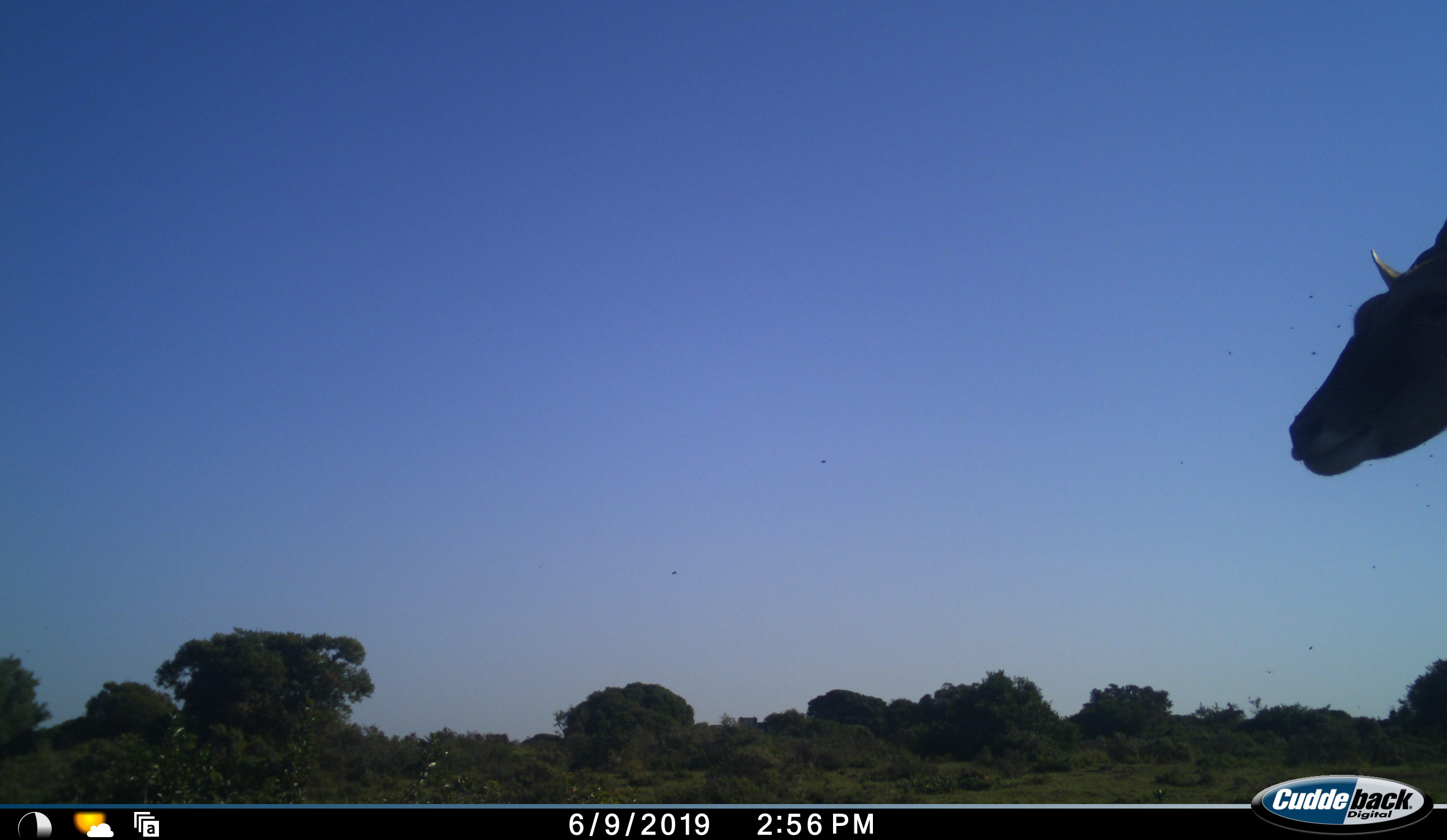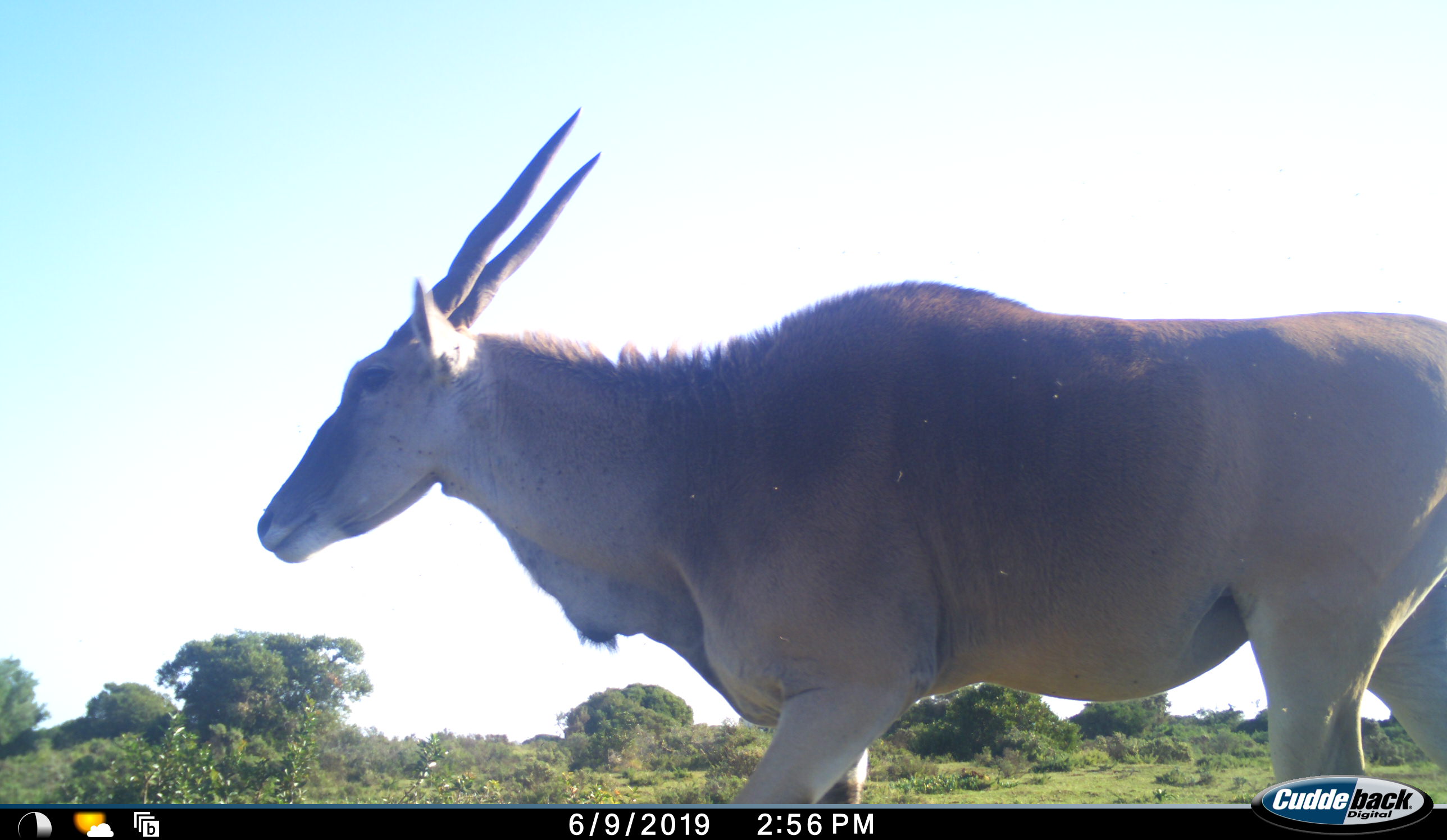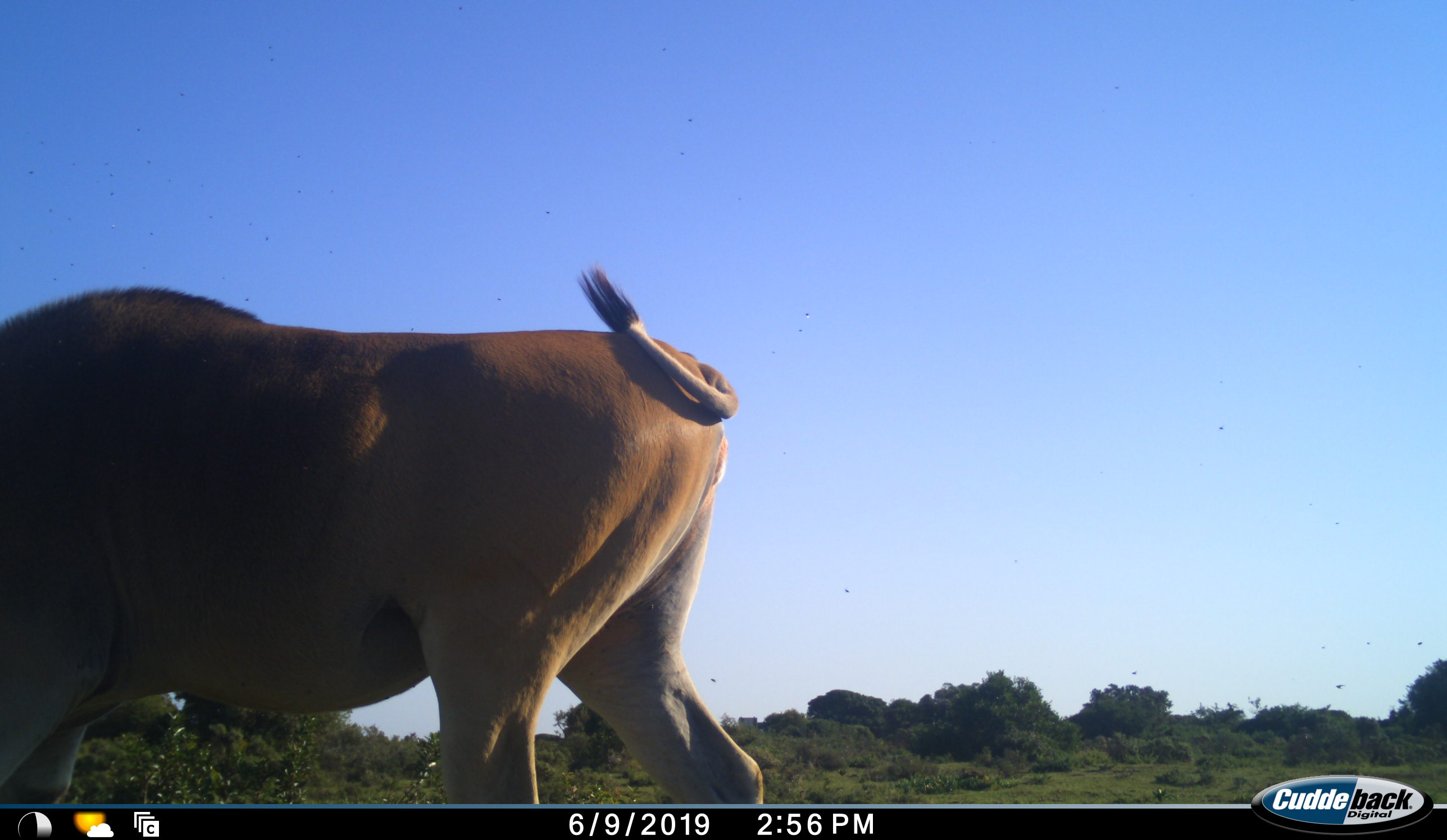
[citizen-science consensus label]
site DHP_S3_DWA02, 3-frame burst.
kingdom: Animalia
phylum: Chordata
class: Mammalia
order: Artiodactyla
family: Bovidae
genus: Tragelaphus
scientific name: Tragelaphus oryx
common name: eland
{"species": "eland (Tragelaphus oryx)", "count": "1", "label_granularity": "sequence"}